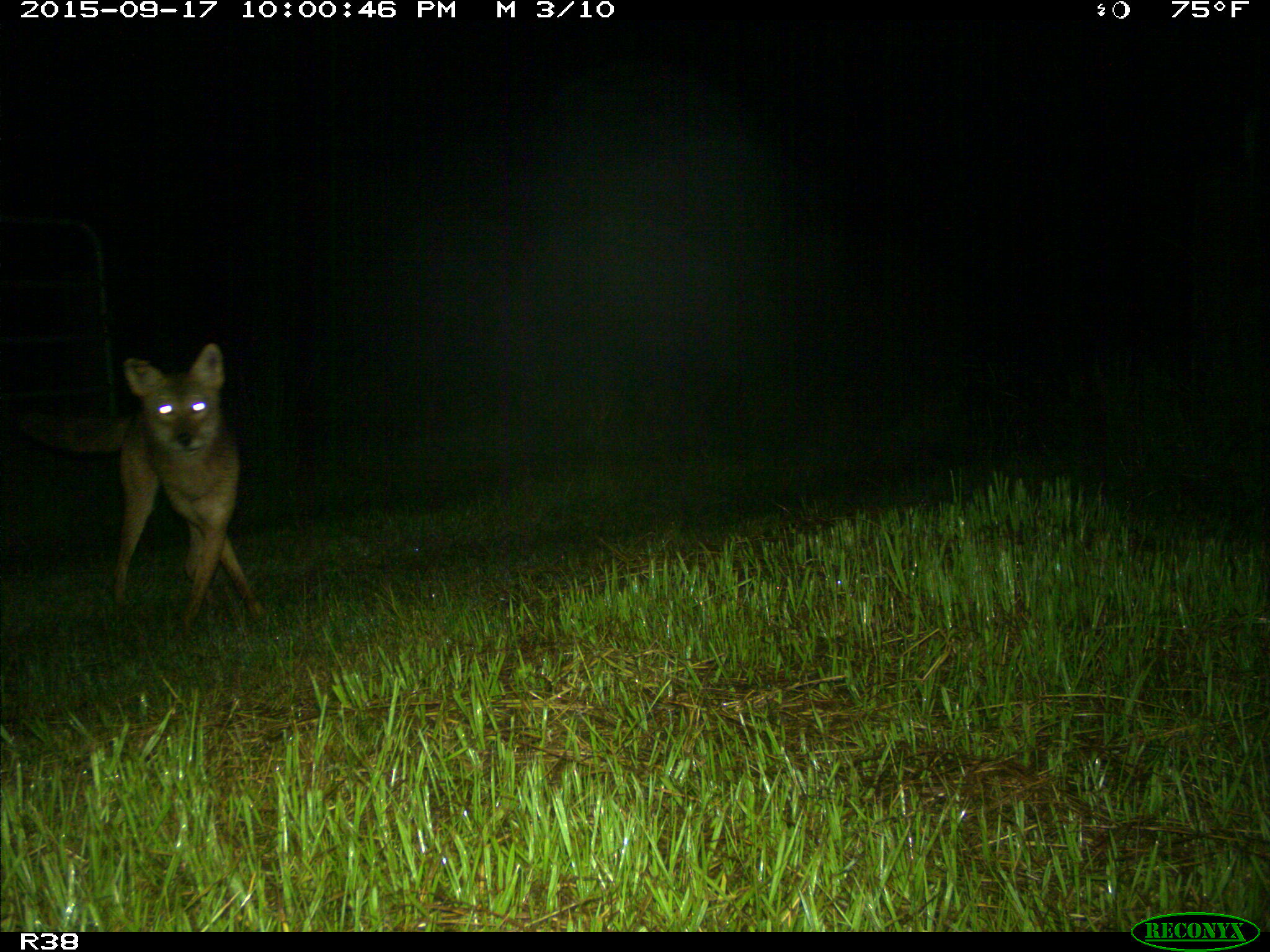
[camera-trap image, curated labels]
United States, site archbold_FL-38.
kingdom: Animalia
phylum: Chordata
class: Mammalia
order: Carnivora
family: Canidae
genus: Canis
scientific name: Canis latrans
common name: coyote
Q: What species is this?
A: Canis latrans (coyote).